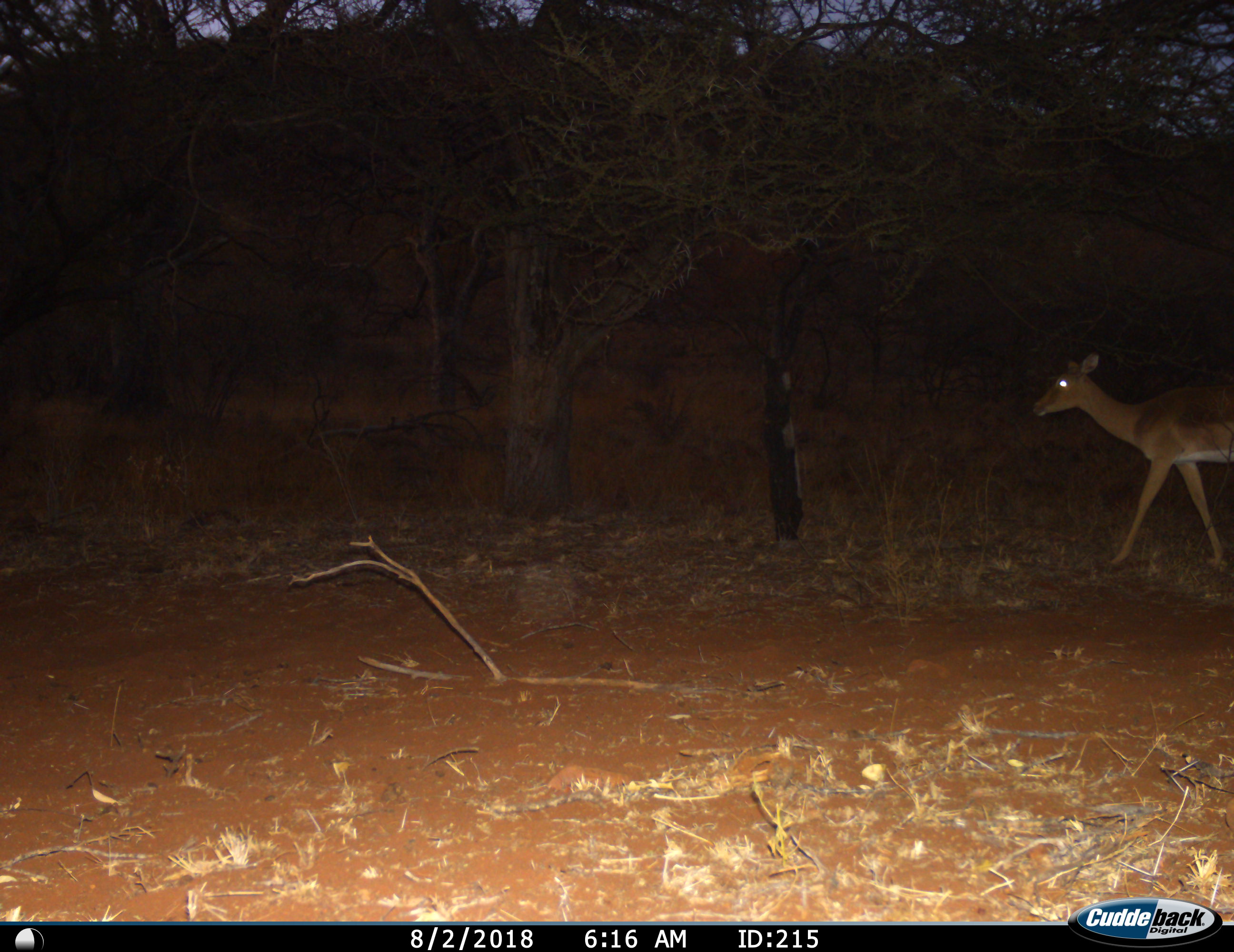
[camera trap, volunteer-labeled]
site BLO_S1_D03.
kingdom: Animalia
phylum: Chordata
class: Mammalia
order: Artiodactyla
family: Bovidae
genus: Aepyceros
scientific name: Aepyceros melampus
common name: impala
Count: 1.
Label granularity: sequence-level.